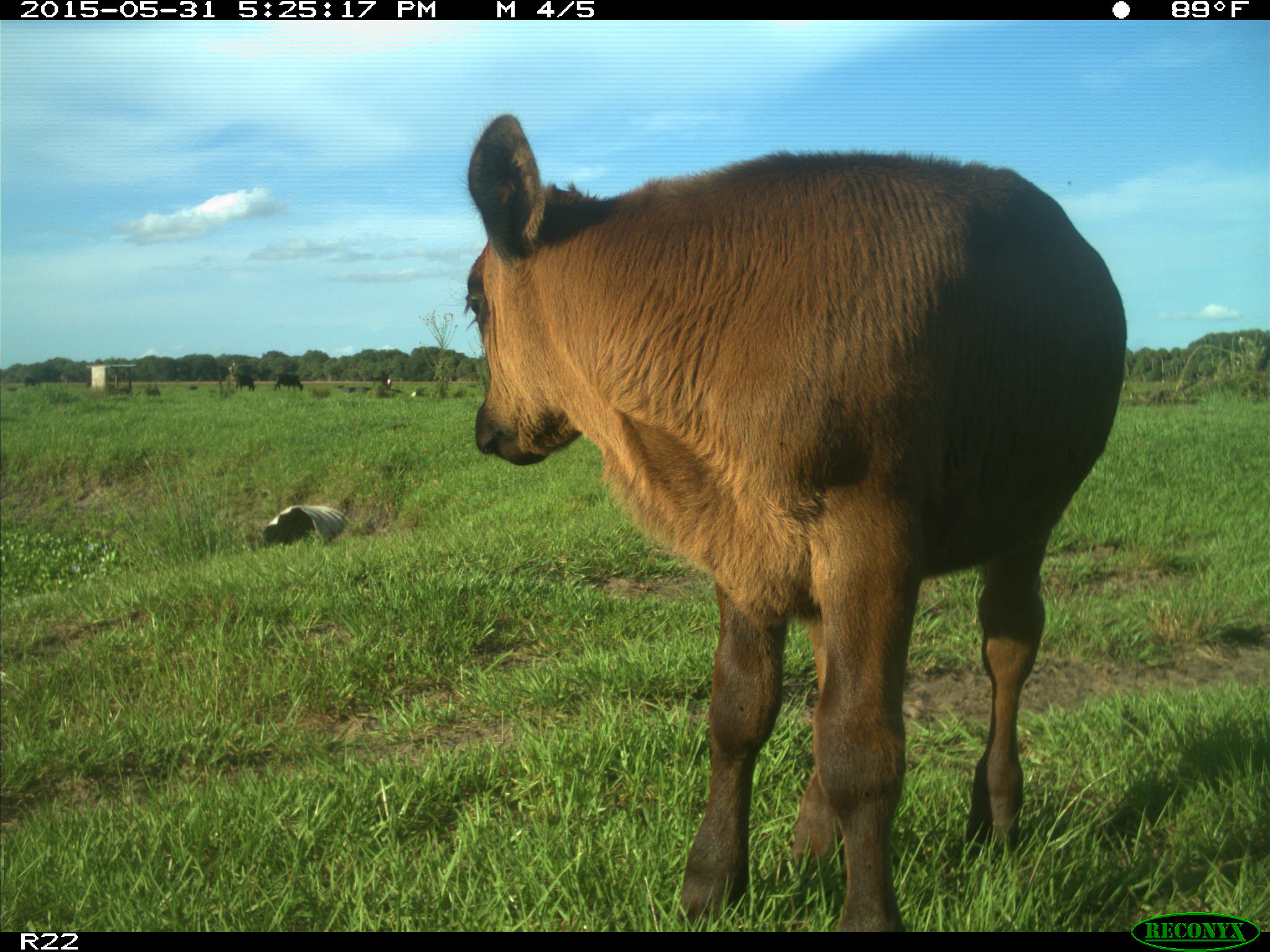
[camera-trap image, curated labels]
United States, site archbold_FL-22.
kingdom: Animalia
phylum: Chordata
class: Mammalia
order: Artiodactyla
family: Bovidae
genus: Bos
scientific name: Bos taurus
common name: domestic cow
Bos taurus (domestic cow).